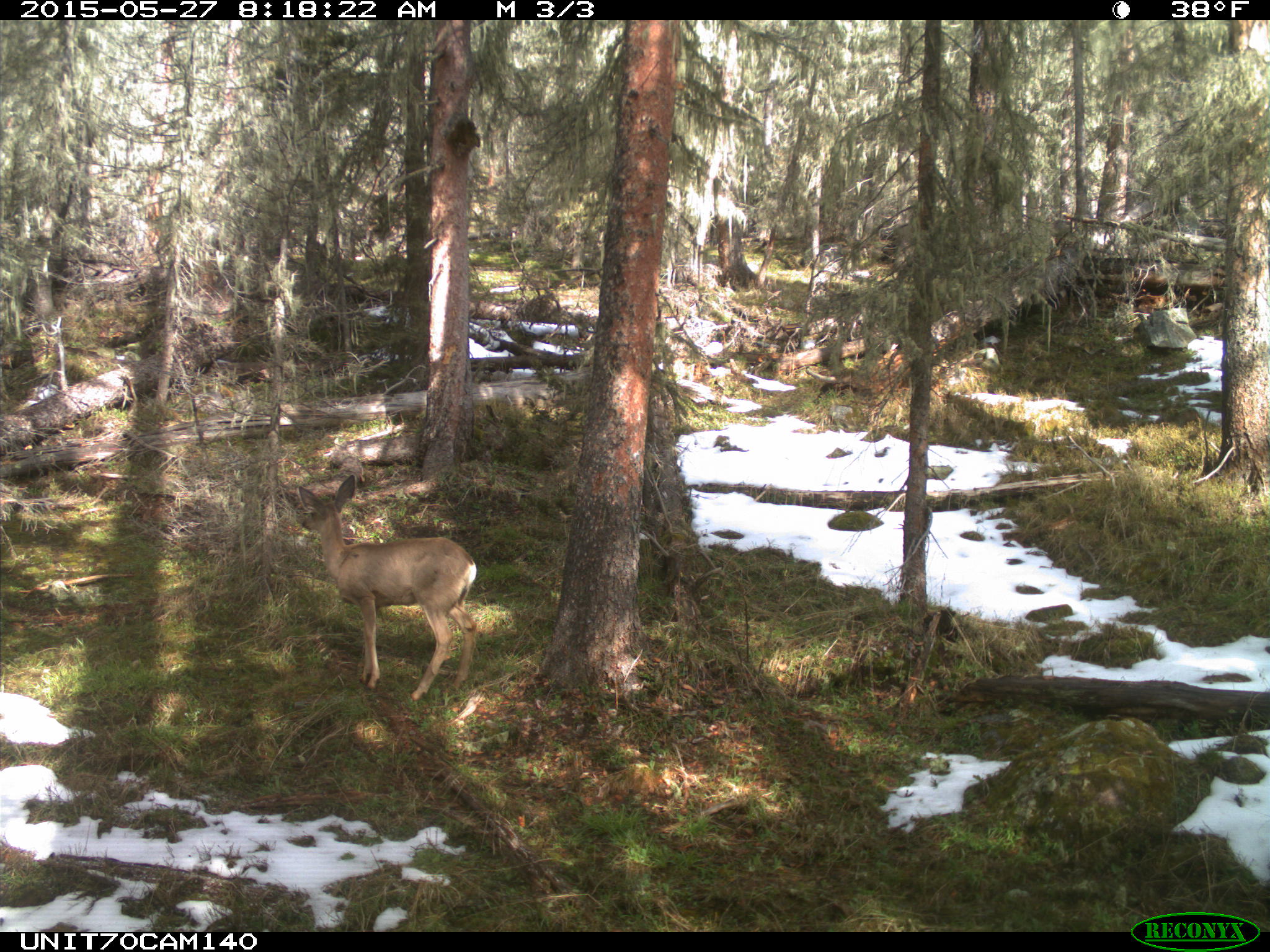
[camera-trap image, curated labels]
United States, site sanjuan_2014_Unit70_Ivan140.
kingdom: Animalia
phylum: Chordata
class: Mammalia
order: Artiodactyla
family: Cervidae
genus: Odocoileus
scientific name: Odocoileus hemionus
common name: mule deer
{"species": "Odocoileus hemionus (mule deer)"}